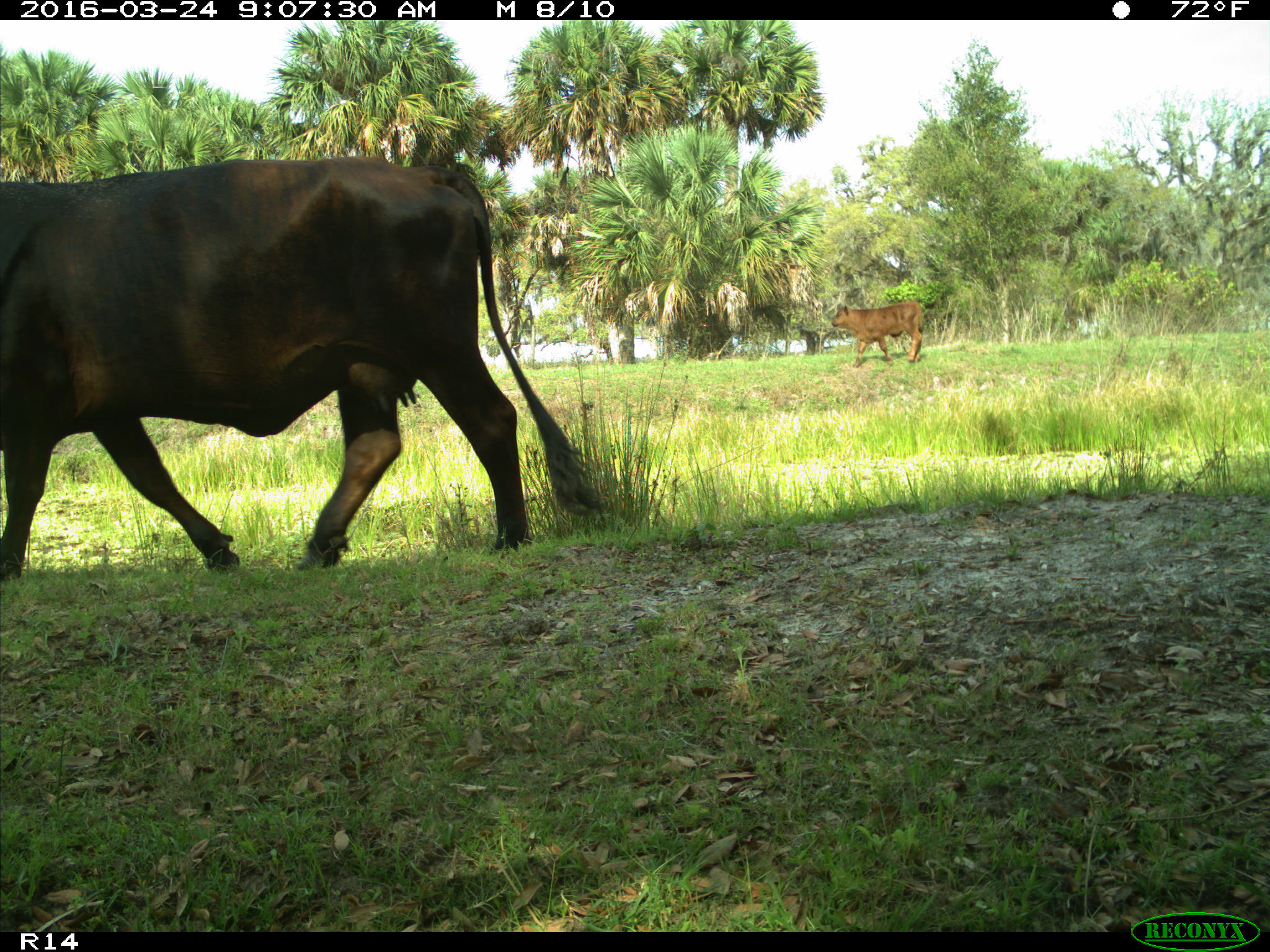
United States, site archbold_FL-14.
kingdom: Animalia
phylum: Chordata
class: Mammalia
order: Artiodactyla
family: Bovidae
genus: Bos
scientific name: Bos taurus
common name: domestic cow